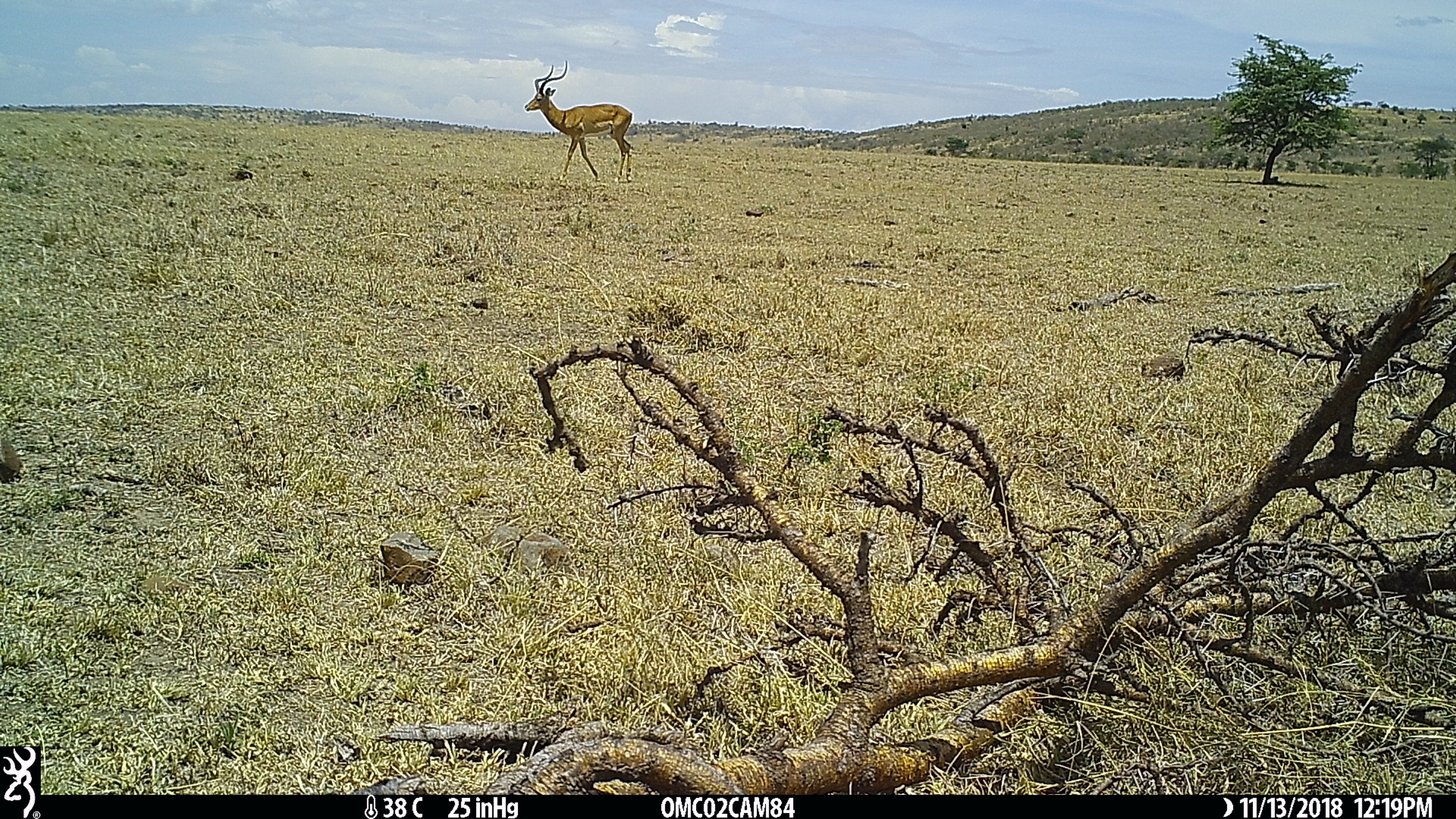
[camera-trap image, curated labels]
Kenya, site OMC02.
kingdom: Animalia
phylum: Chordata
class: Mammalia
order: Artiodactyla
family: Bovidae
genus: Aepyceros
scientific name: Aepyceros melampus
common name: impala